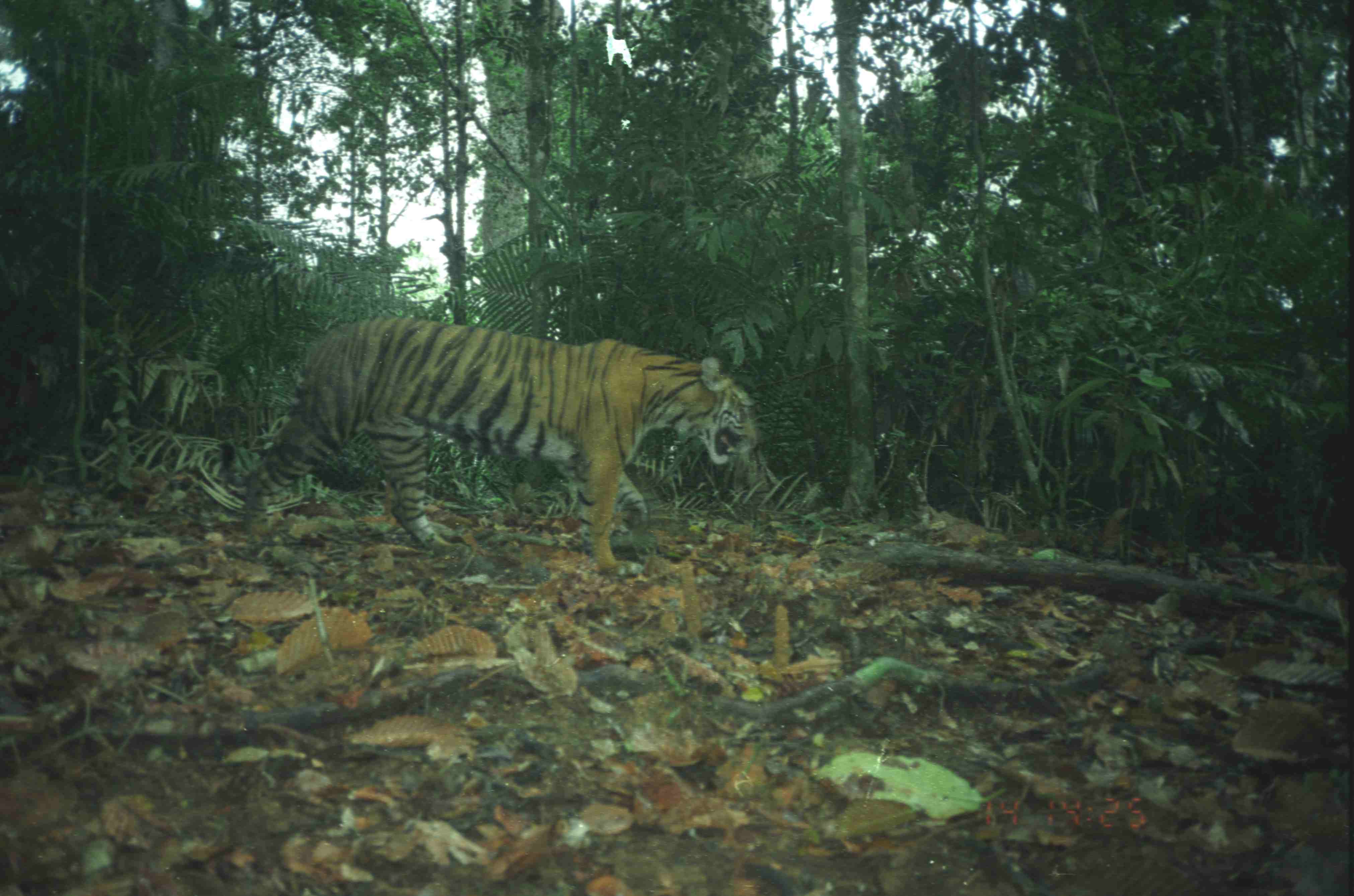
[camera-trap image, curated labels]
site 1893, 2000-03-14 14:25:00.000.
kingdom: Animalia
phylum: Chordata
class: Mammalia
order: Carnivora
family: Felidae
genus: Panthera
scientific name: Panthera tigris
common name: tiger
Panthera tigris (tiger), count 1.